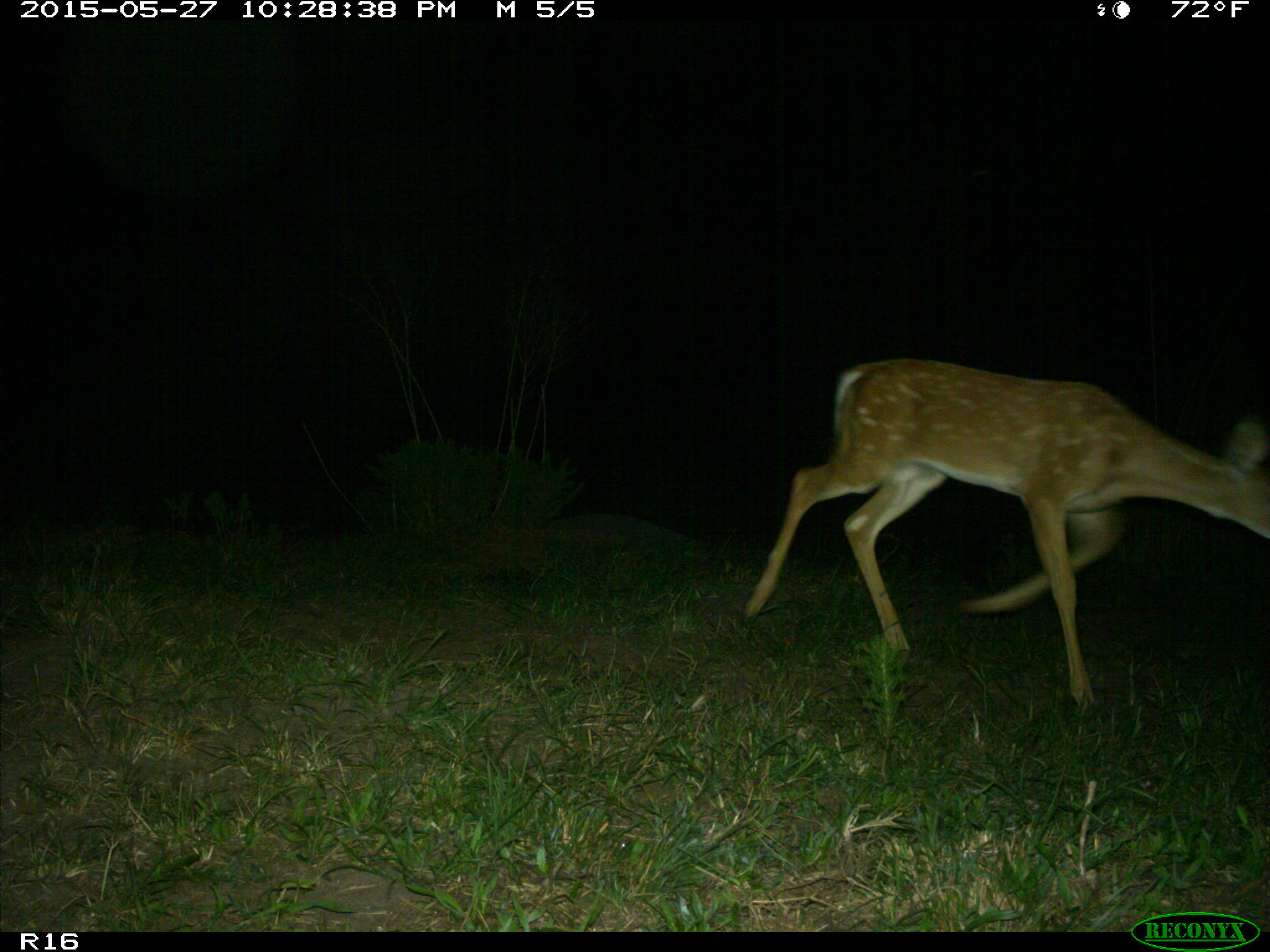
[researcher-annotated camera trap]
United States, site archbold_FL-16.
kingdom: Animalia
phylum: Chordata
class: Mammalia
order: Artiodactyla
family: Cervidae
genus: Odocoileus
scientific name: Odocoileus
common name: deer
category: unidentified deer